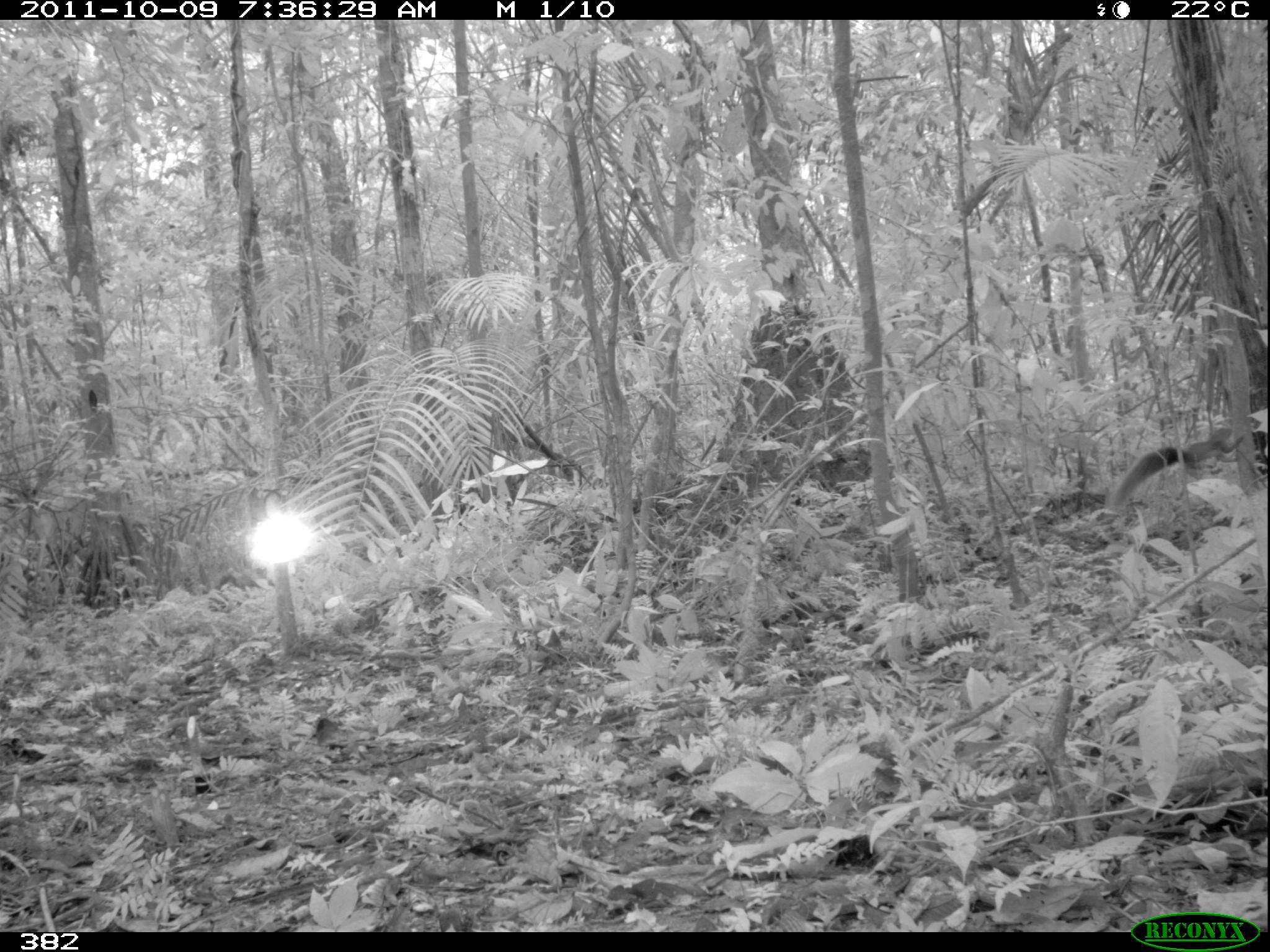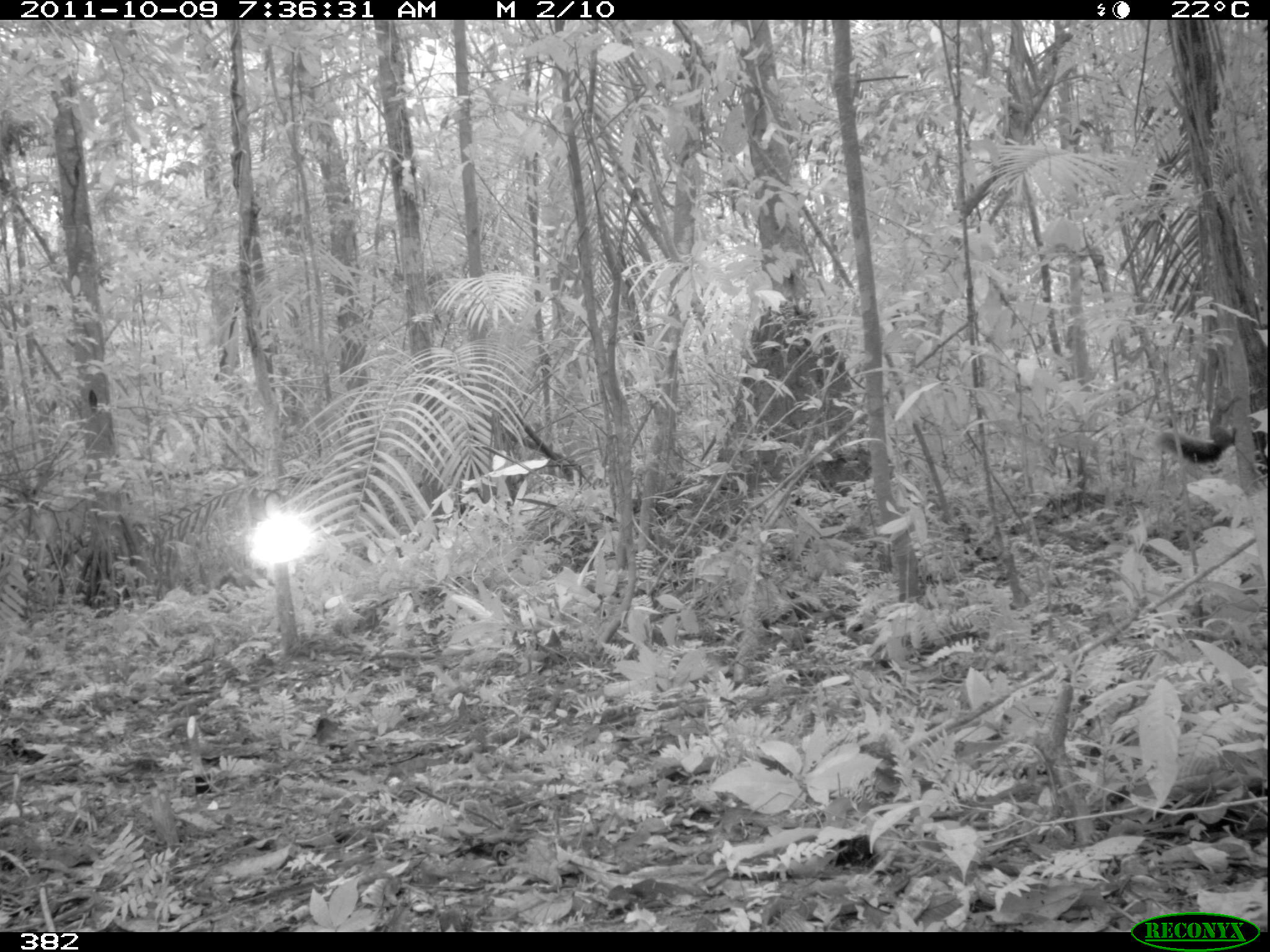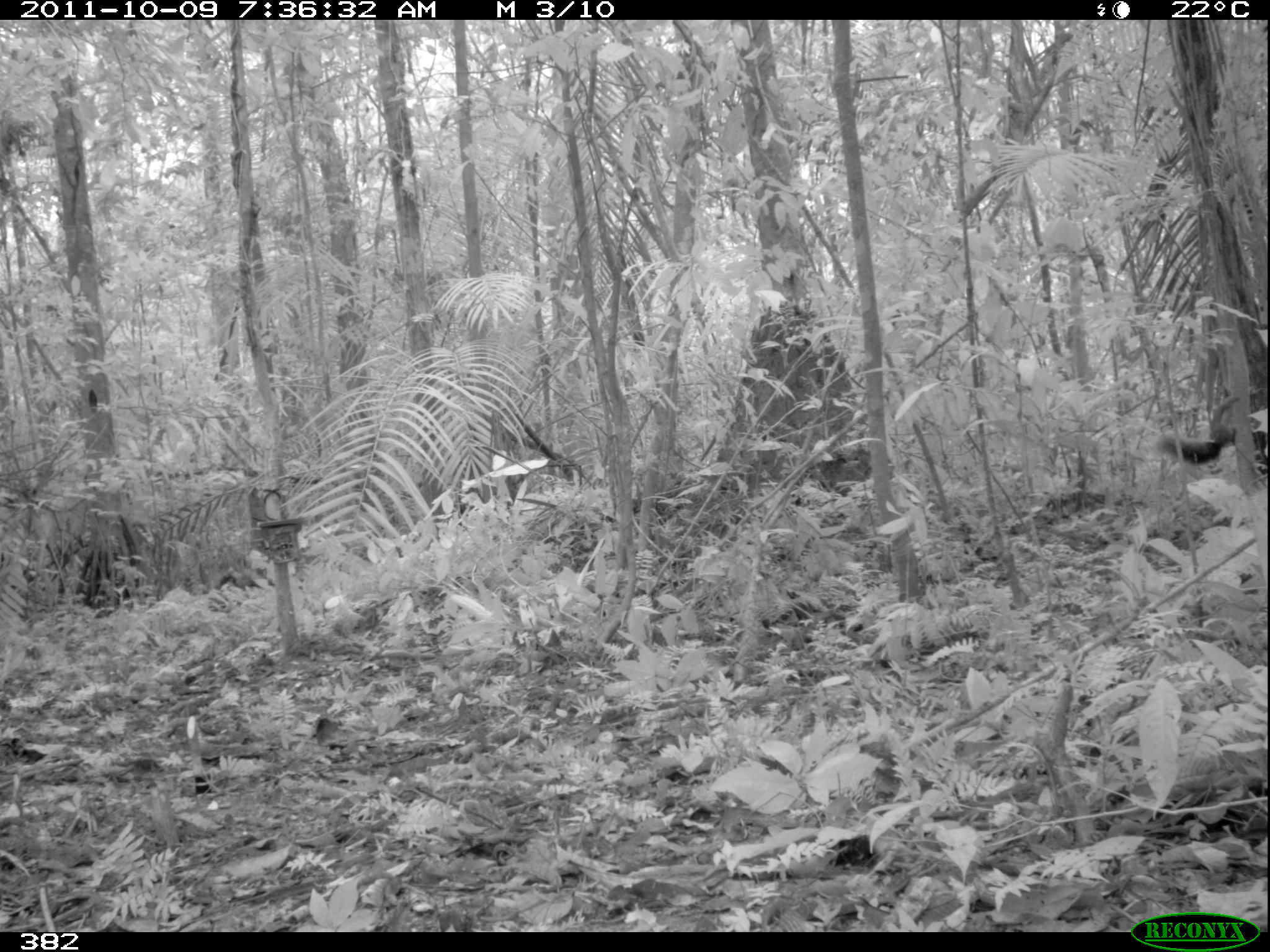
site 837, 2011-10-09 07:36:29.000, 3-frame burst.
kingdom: Animalia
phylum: Chordata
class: Mammalia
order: Rodentia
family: Sciuridae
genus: Sciurus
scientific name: Sciurus spadiceus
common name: southern amazon red squirrel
Sciurus spadiceus (southern amazon red squirrel).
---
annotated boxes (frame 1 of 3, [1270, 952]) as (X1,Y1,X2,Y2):
sciurus spadiceus: (1113,419,1270,505)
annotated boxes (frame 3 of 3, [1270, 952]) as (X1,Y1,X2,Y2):
sciurus spadiceus: (1154,405,1269,488)